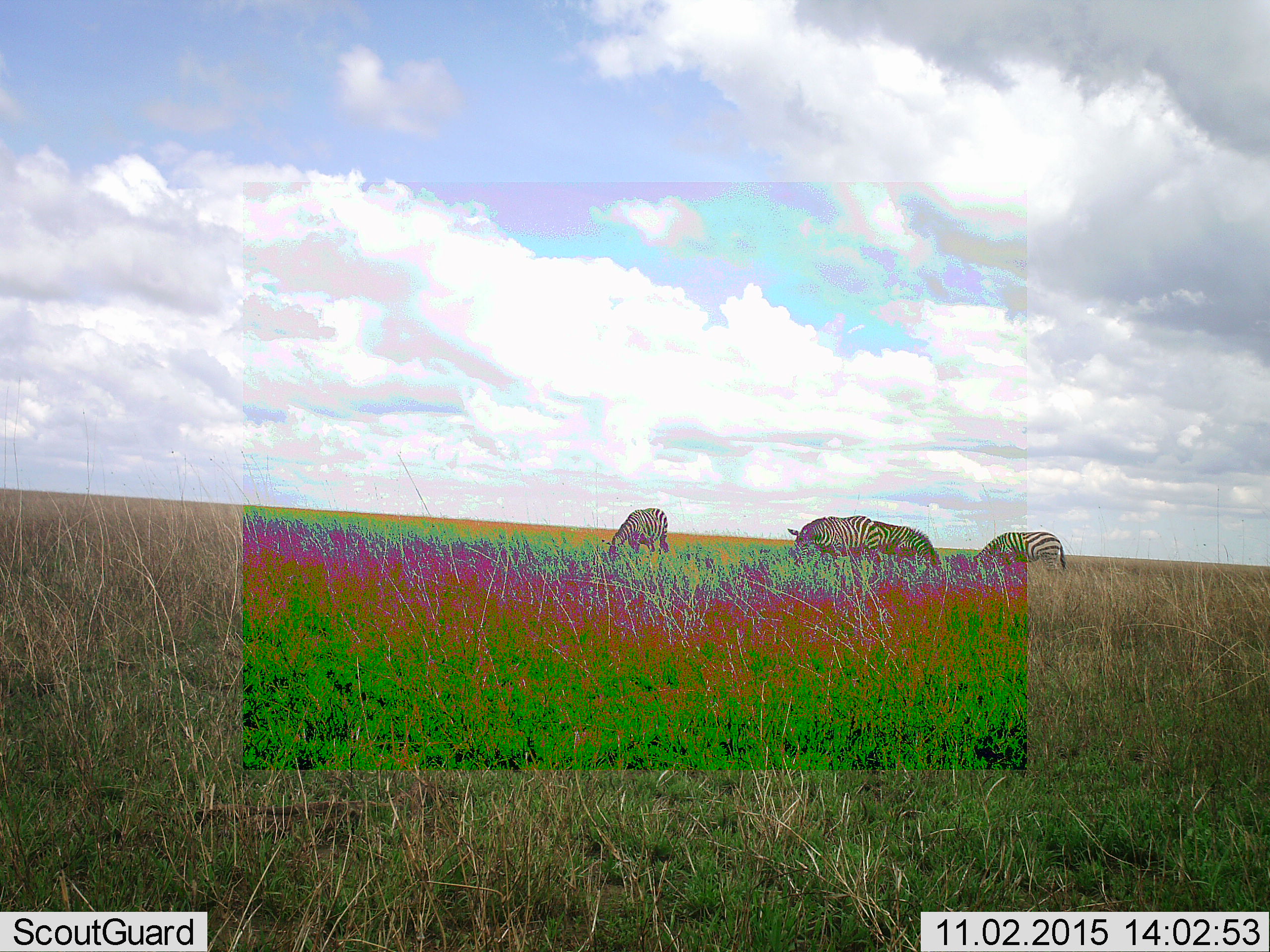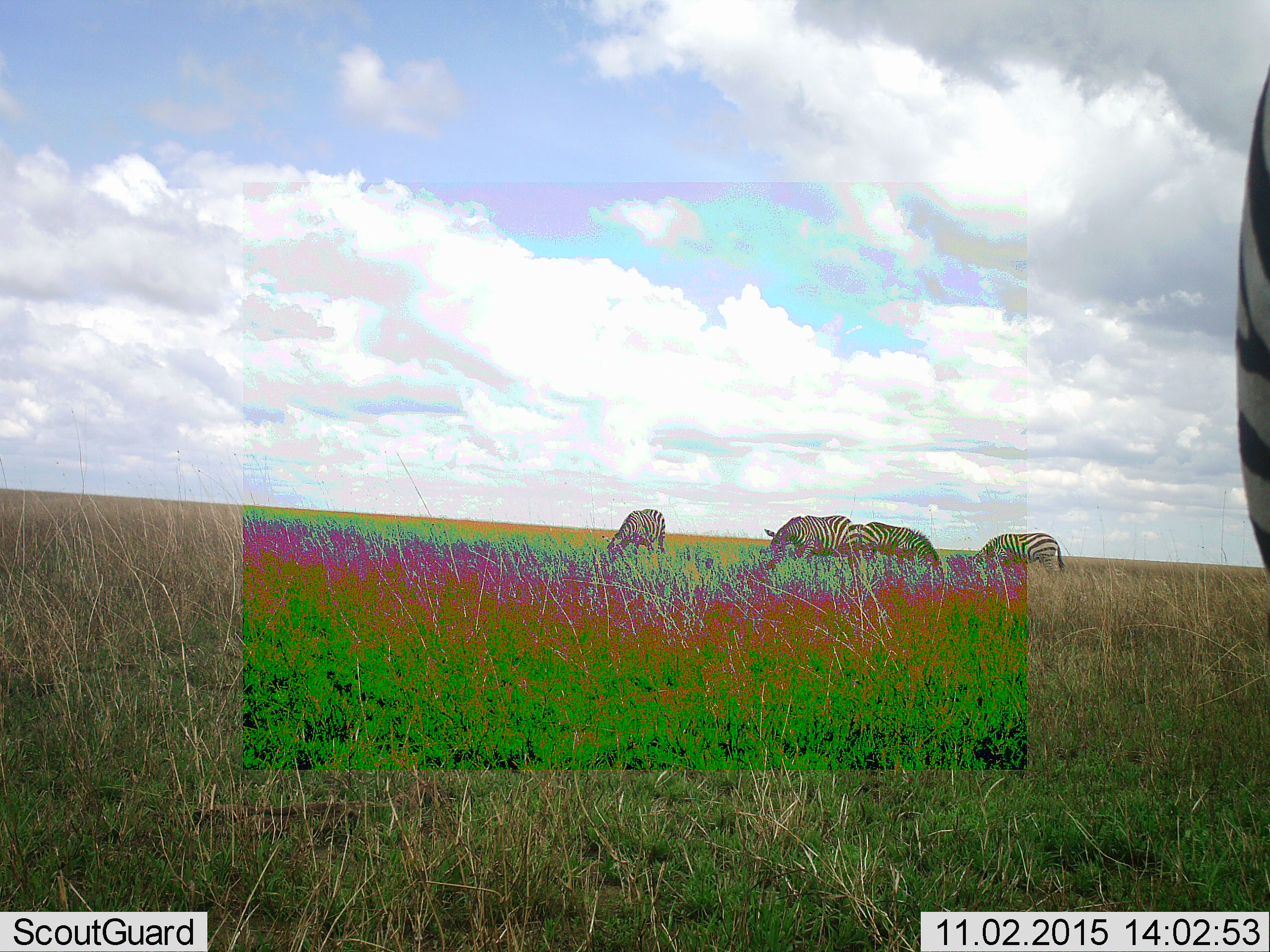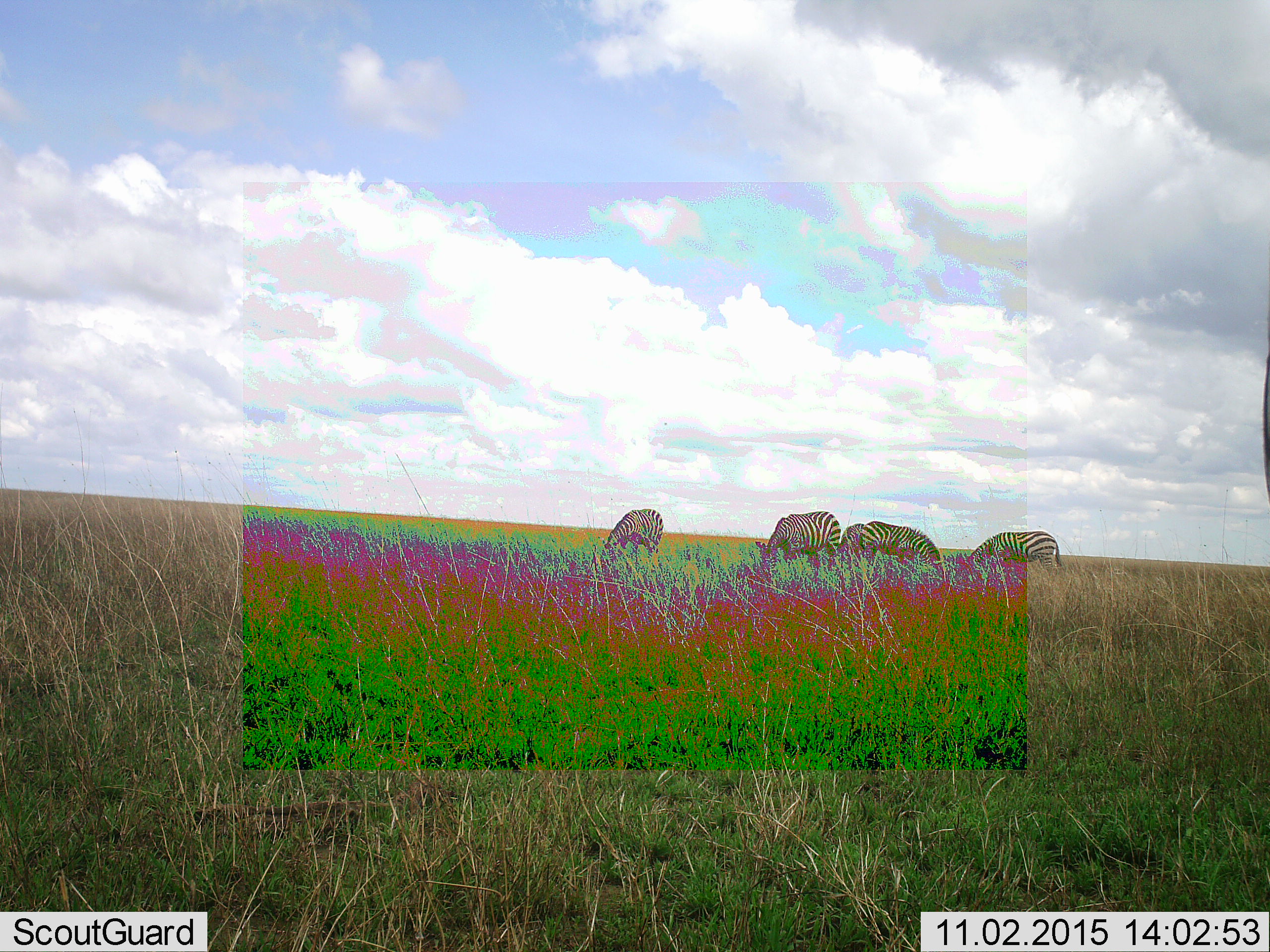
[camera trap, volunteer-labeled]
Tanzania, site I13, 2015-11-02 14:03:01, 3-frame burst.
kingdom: Animalia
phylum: Chordata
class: Mammalia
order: Perissodactyla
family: Equidae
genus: Equus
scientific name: Equus quagga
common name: plains zebra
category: zebra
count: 5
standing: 50%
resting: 10%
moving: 20%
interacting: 20%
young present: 0%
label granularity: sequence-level